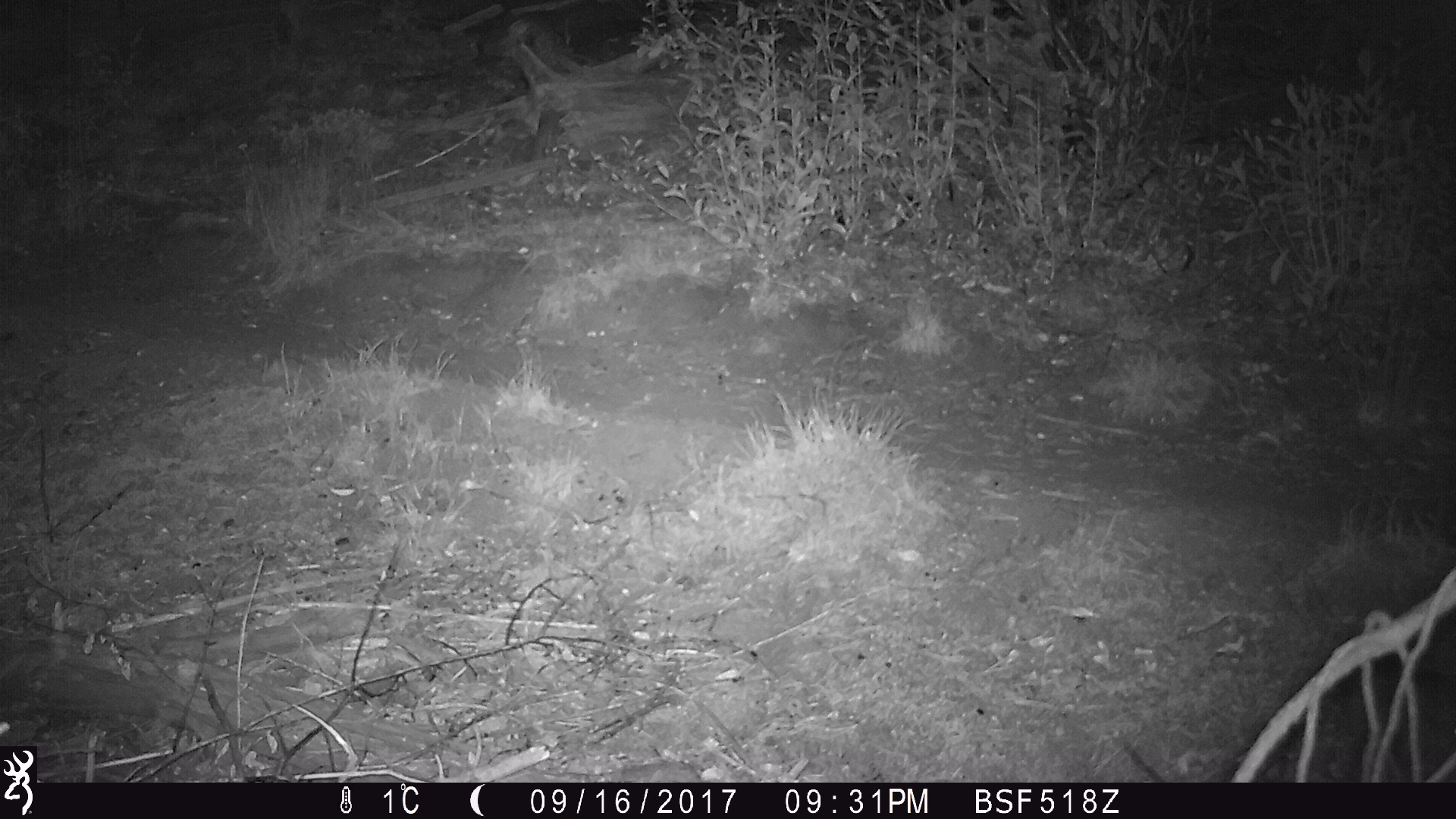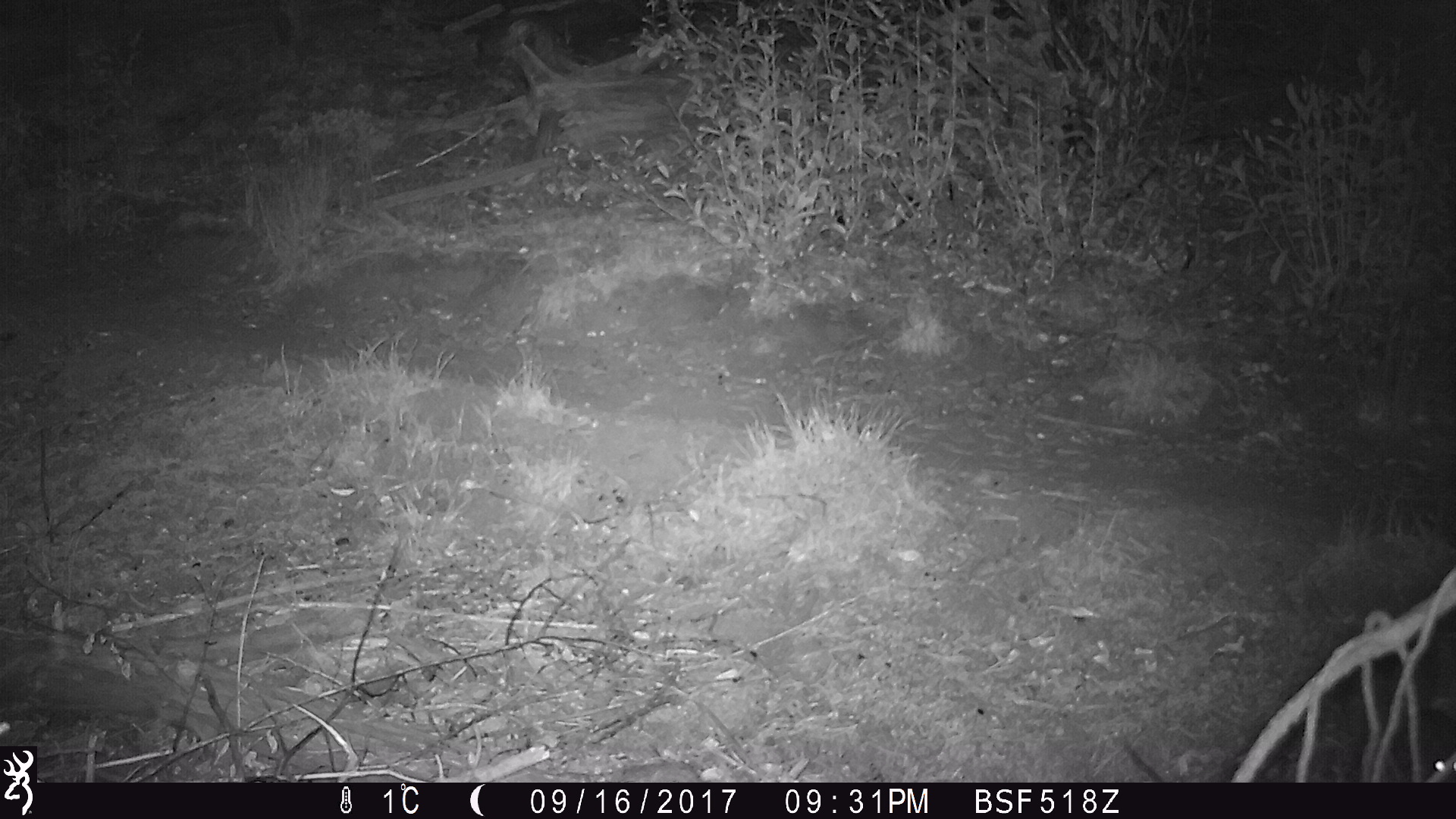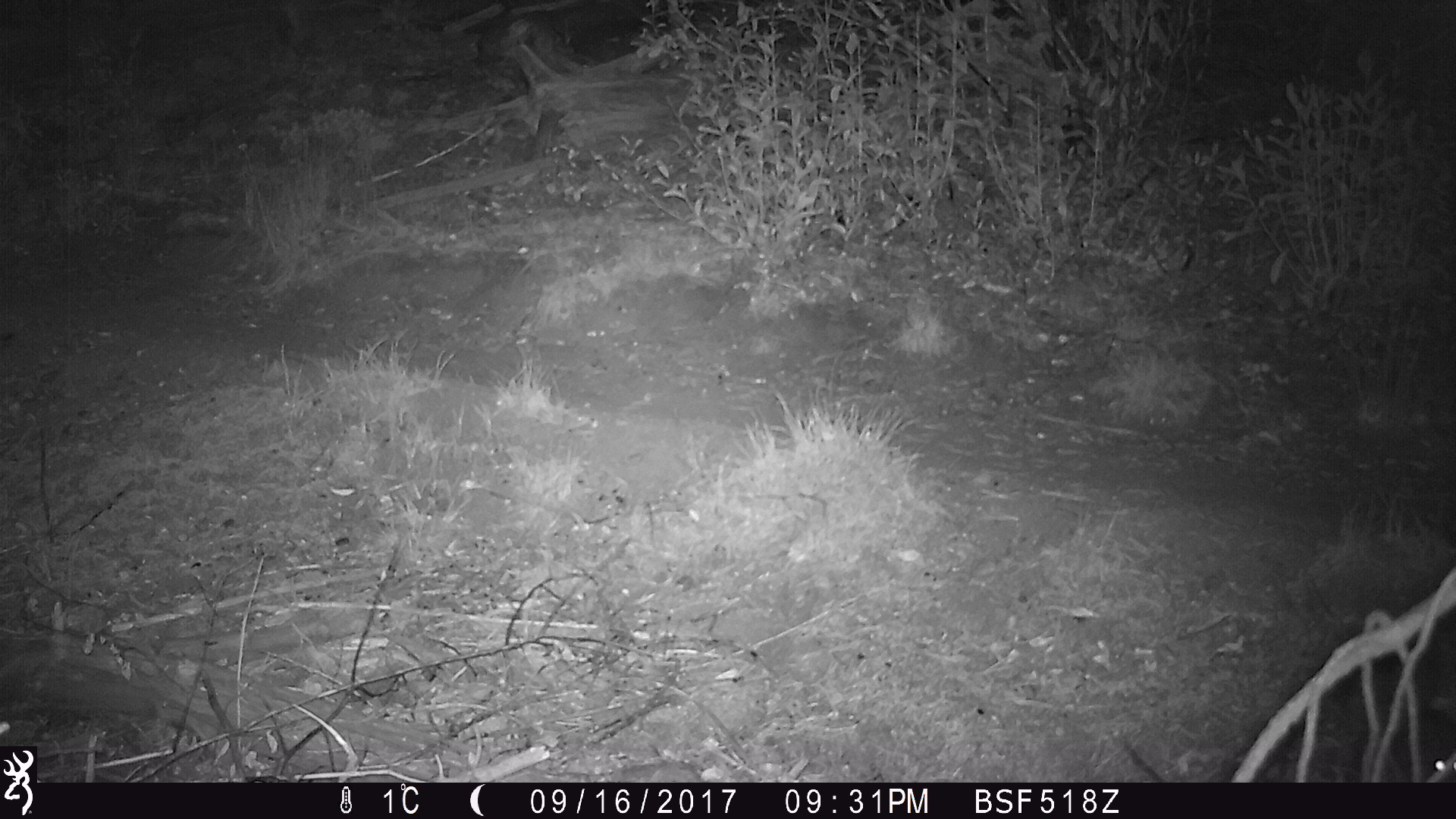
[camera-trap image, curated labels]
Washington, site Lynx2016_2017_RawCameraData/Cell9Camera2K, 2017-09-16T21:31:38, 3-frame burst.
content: unidentified animal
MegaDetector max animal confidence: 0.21